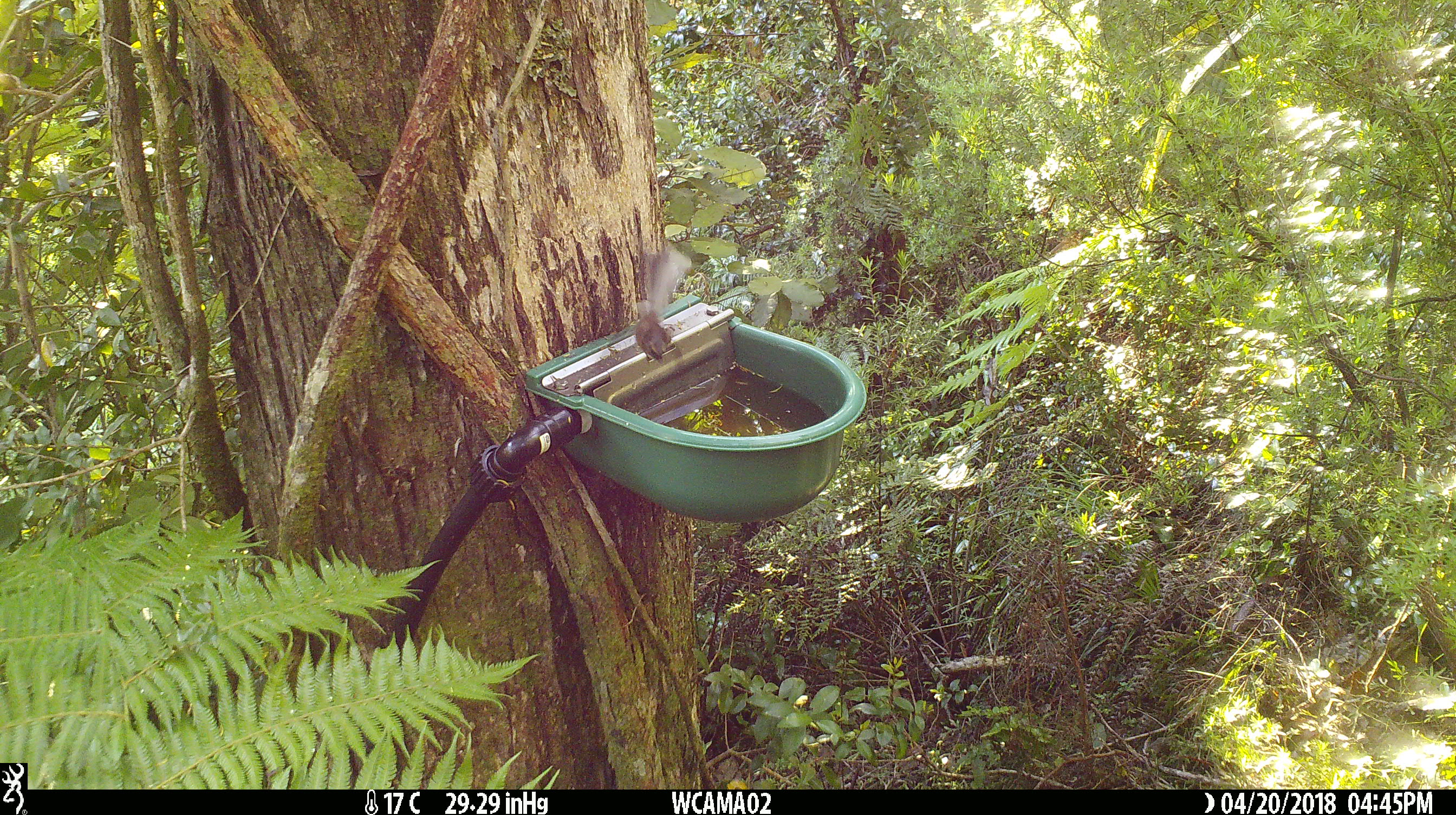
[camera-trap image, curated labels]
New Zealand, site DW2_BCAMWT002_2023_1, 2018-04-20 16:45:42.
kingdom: Animalia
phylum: Chordata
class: Aves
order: Passeriformes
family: Rhipiduridae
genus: Rhipidura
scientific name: Rhipidura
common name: fantails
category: fantail